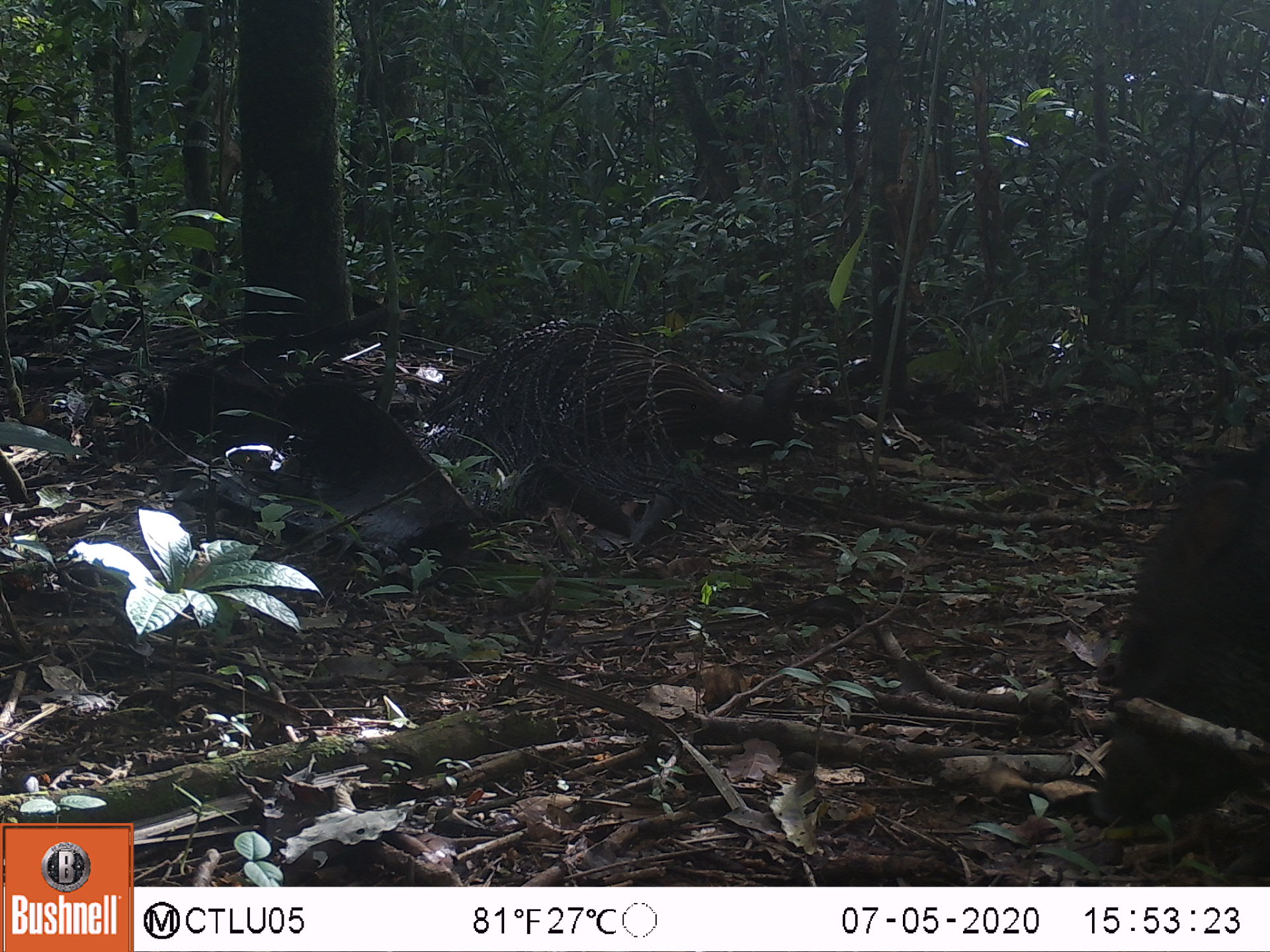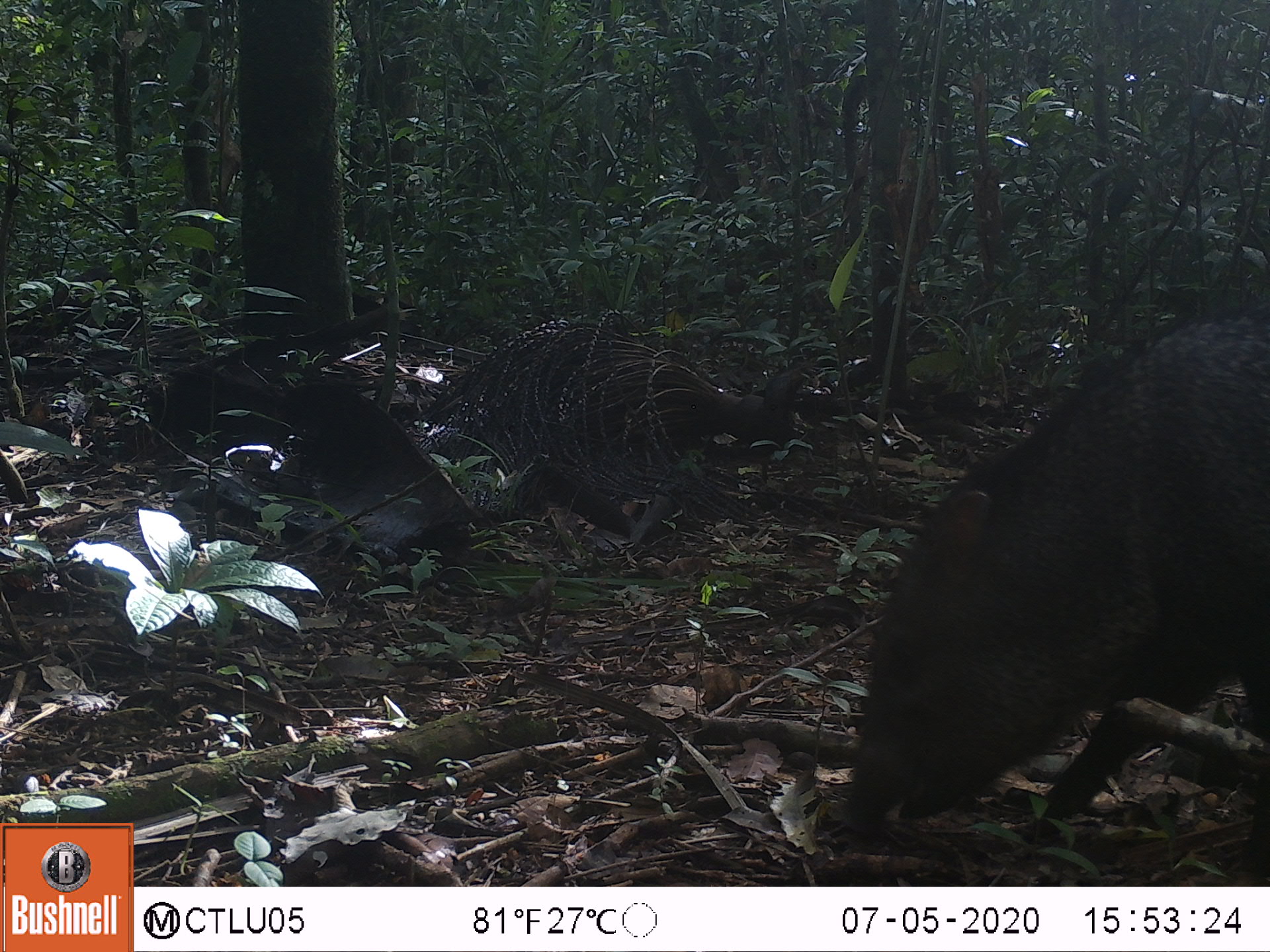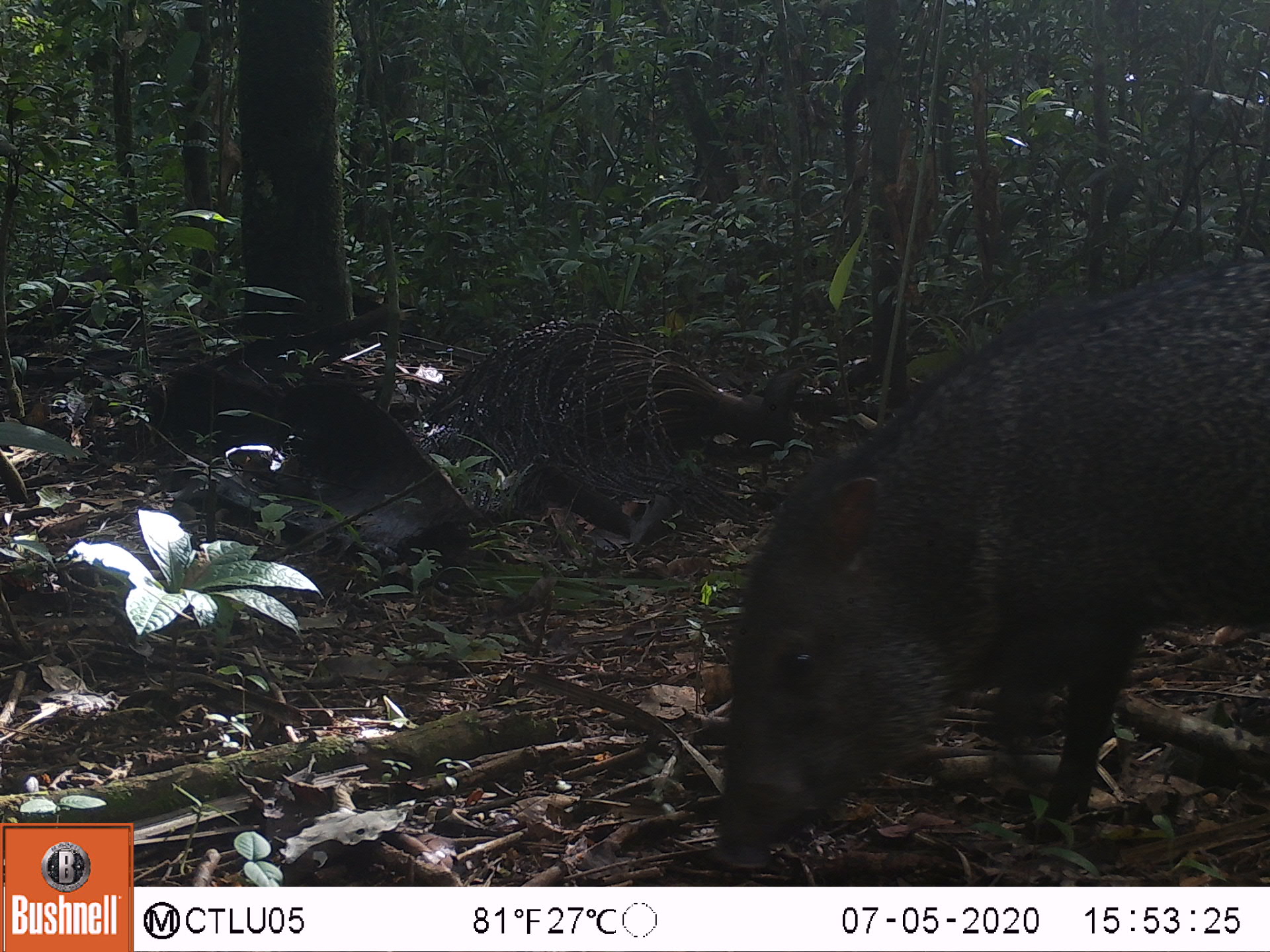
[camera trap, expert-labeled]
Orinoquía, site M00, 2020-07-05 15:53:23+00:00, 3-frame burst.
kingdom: Animalia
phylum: Chordata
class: Mammalia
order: Artiodactyla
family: Tayassuidae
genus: Pecari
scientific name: Pecari tajacu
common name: collared peccary